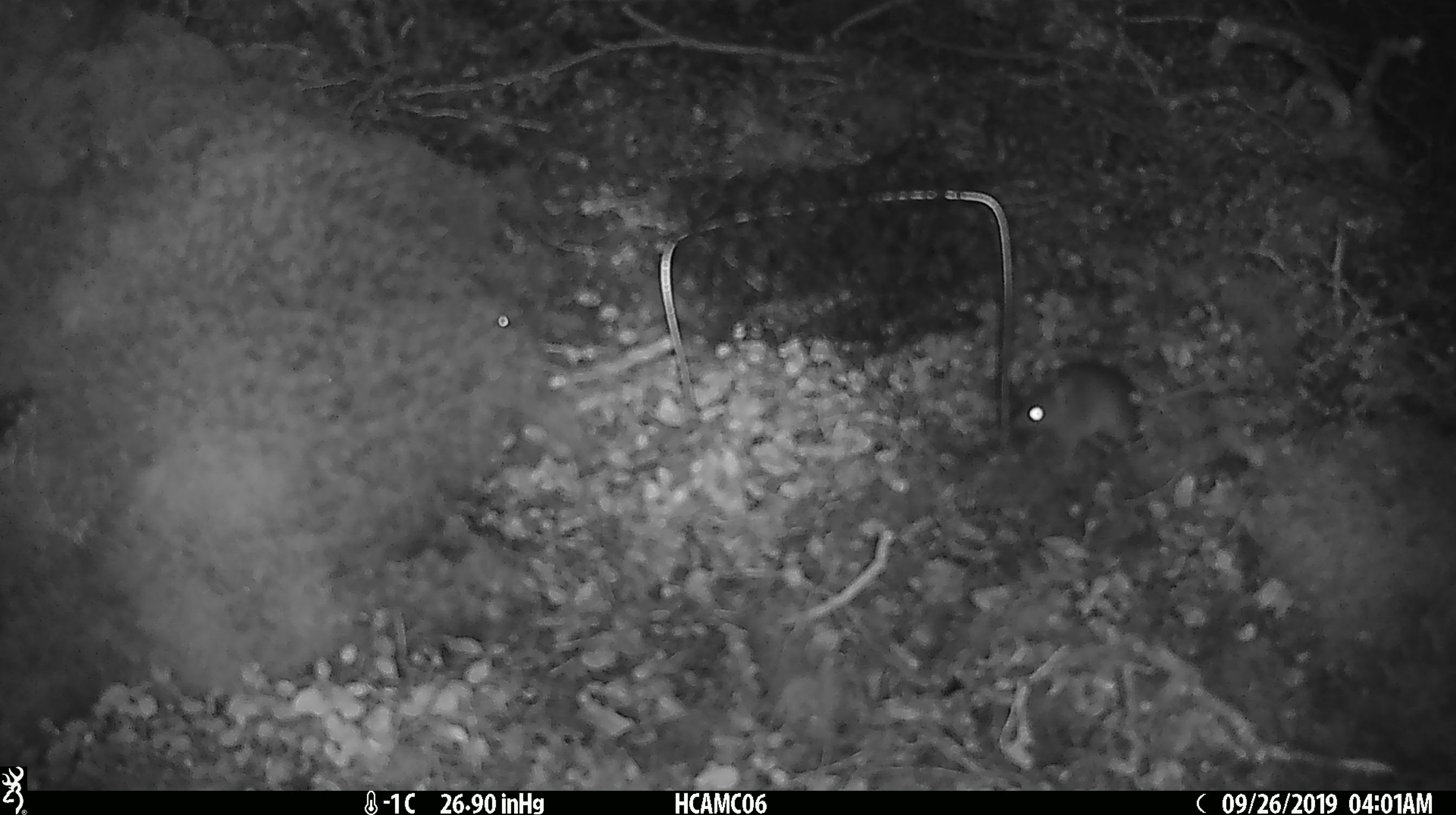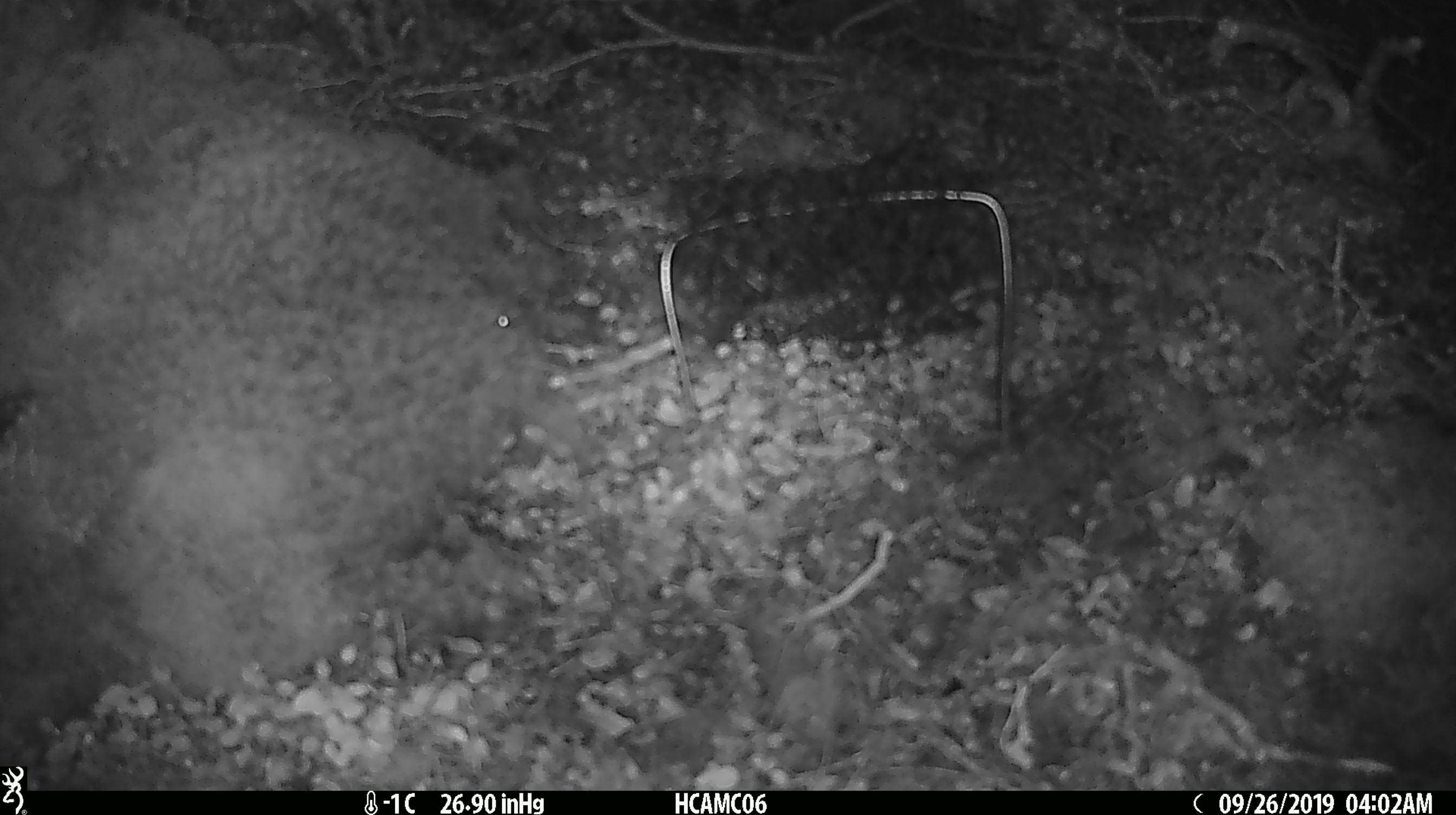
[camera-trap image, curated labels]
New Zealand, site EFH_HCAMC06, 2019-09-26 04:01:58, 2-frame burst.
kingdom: Animalia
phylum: Chordata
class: Mammalia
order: Rodentia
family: Muridae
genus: Mus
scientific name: Mus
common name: mouse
Mouse (Mus).